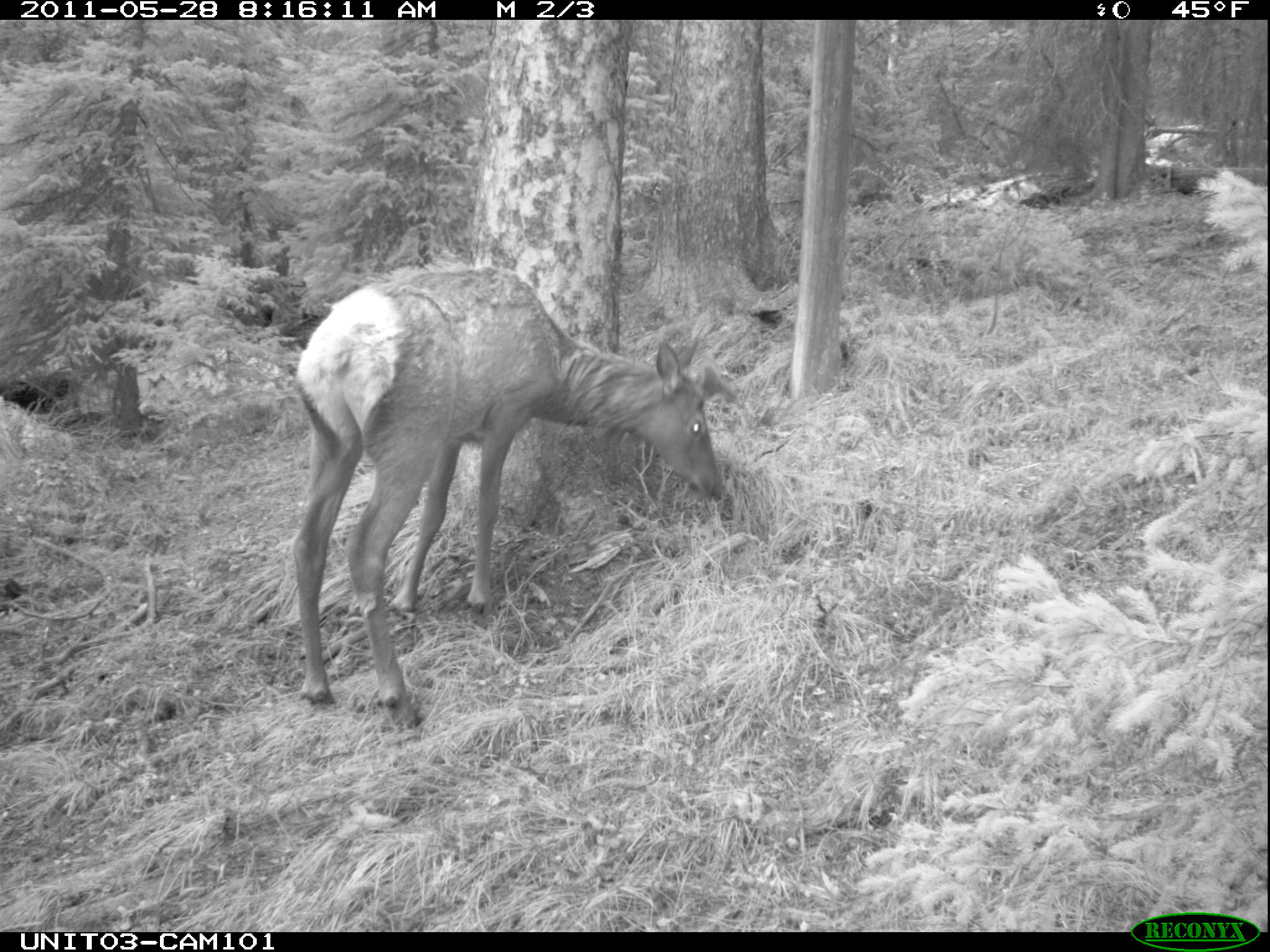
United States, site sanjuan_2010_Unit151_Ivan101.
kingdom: Animalia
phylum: Chordata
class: Mammalia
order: Artiodactyla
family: Cervidae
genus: Cervus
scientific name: Cervus elaphus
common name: red deer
Cervus elaphus (red deer).